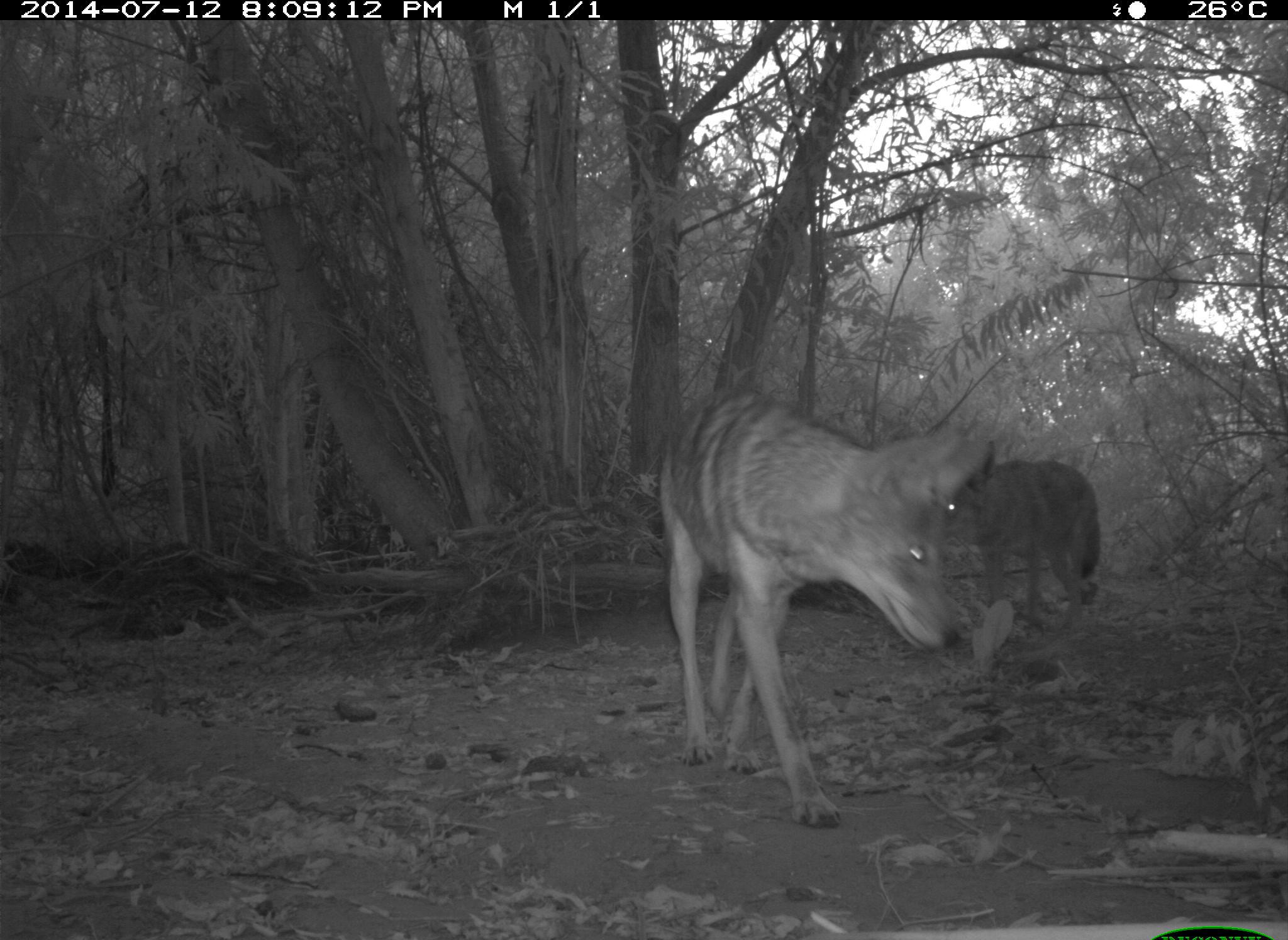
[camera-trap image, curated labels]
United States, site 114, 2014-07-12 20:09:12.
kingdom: Animalia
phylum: Chordata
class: Mammalia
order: Carnivora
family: Canidae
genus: Canis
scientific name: Canis latrans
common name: coyote